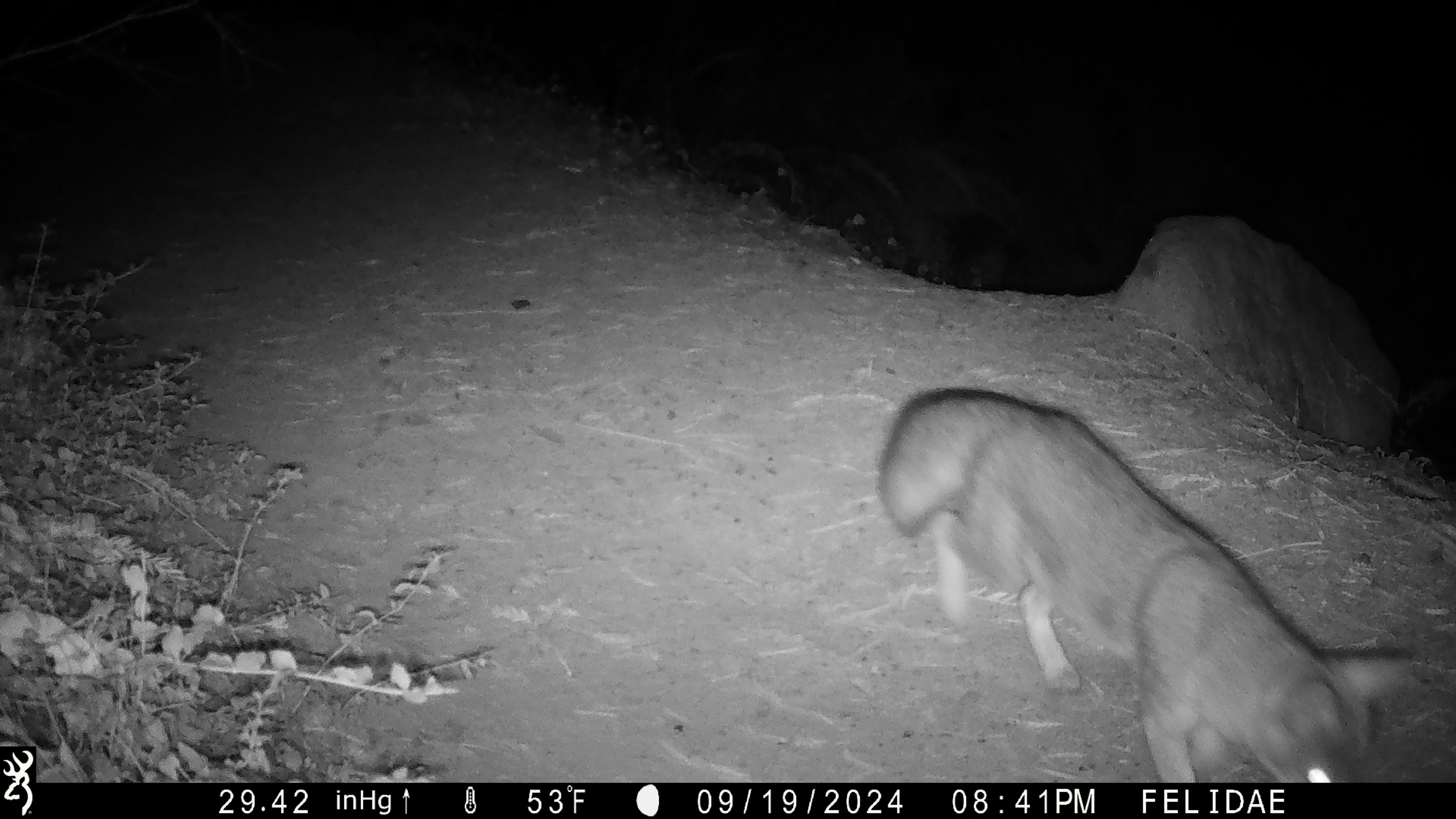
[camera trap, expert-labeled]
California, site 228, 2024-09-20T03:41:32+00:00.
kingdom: Animalia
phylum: Chordata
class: Mammalia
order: Carnivora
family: Canidae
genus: Urocyon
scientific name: Urocyon cinereoargenteus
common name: gray fox